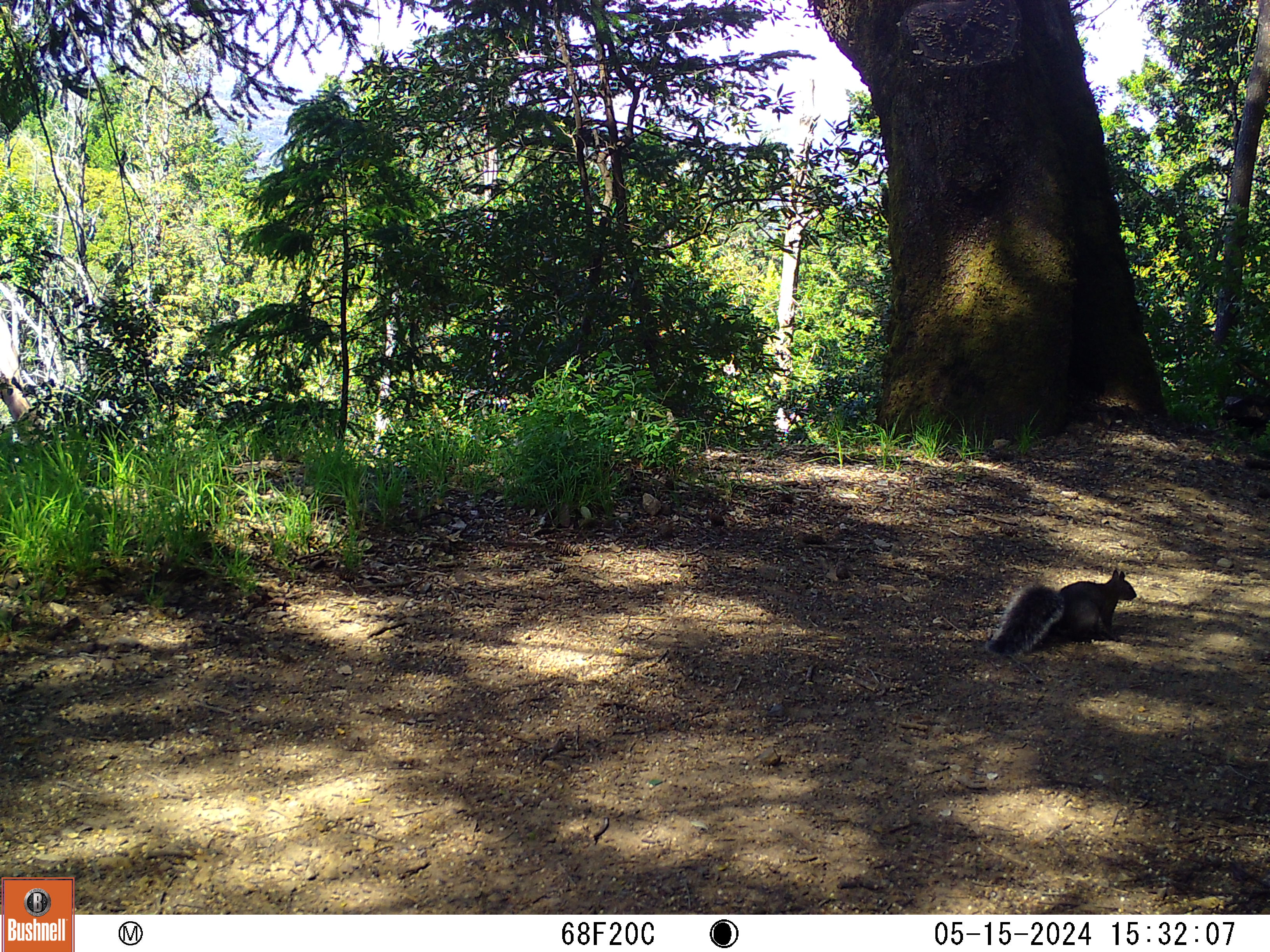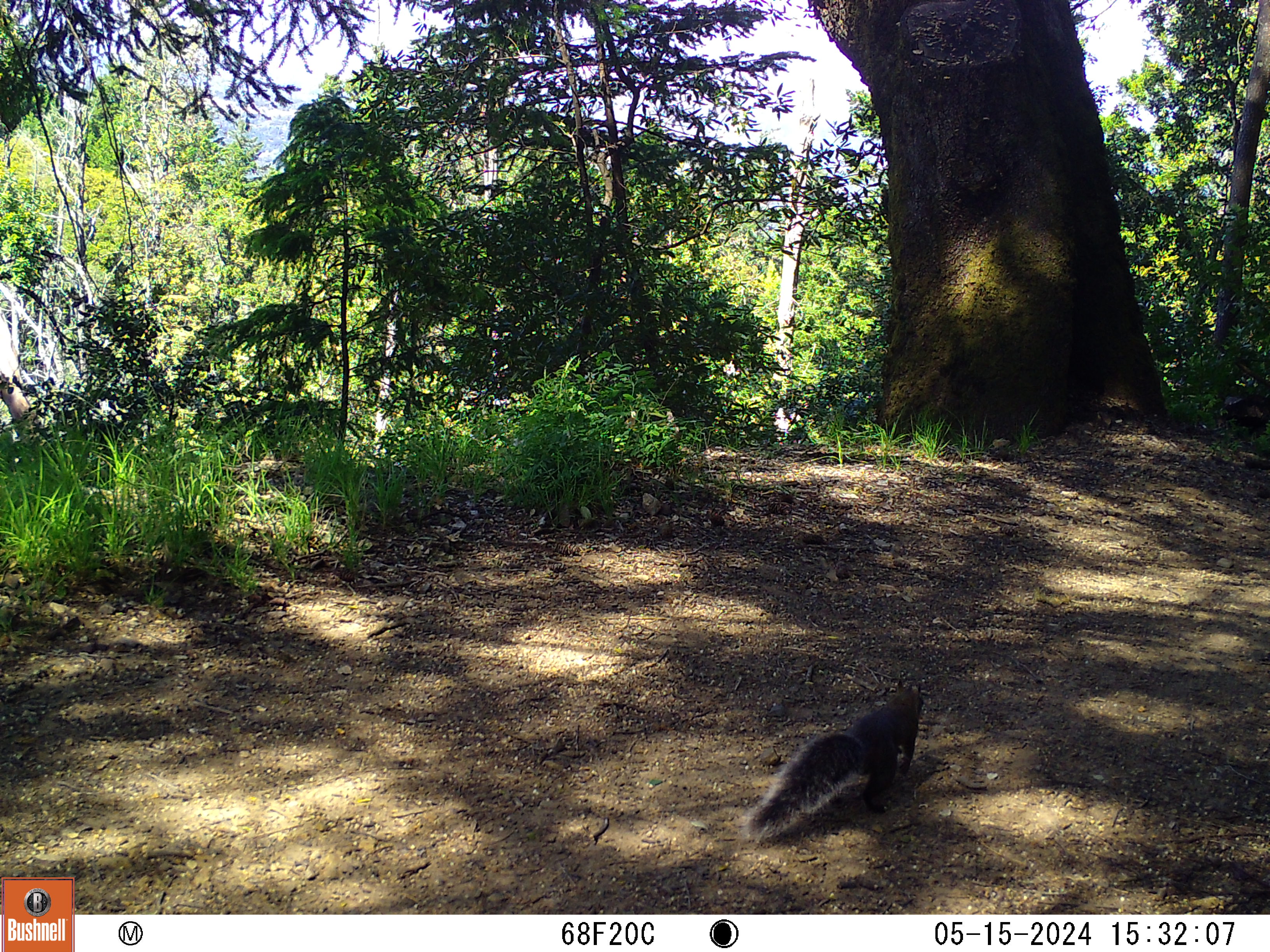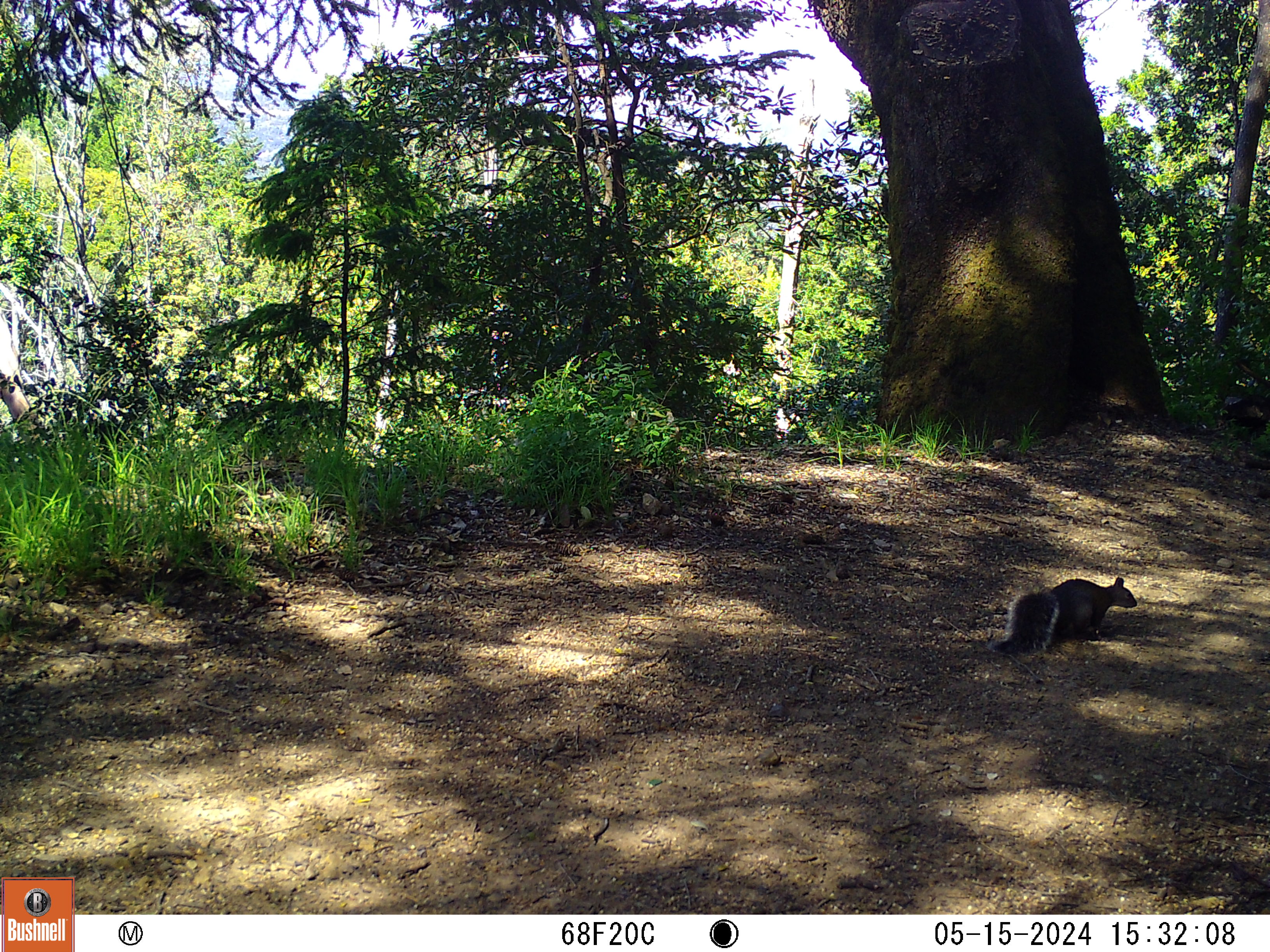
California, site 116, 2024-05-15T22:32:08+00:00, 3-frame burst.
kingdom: Animalia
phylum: Chordata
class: Mammalia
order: Rodentia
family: Sciuridae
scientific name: Sciuridae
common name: squirrel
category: unknown squirrel